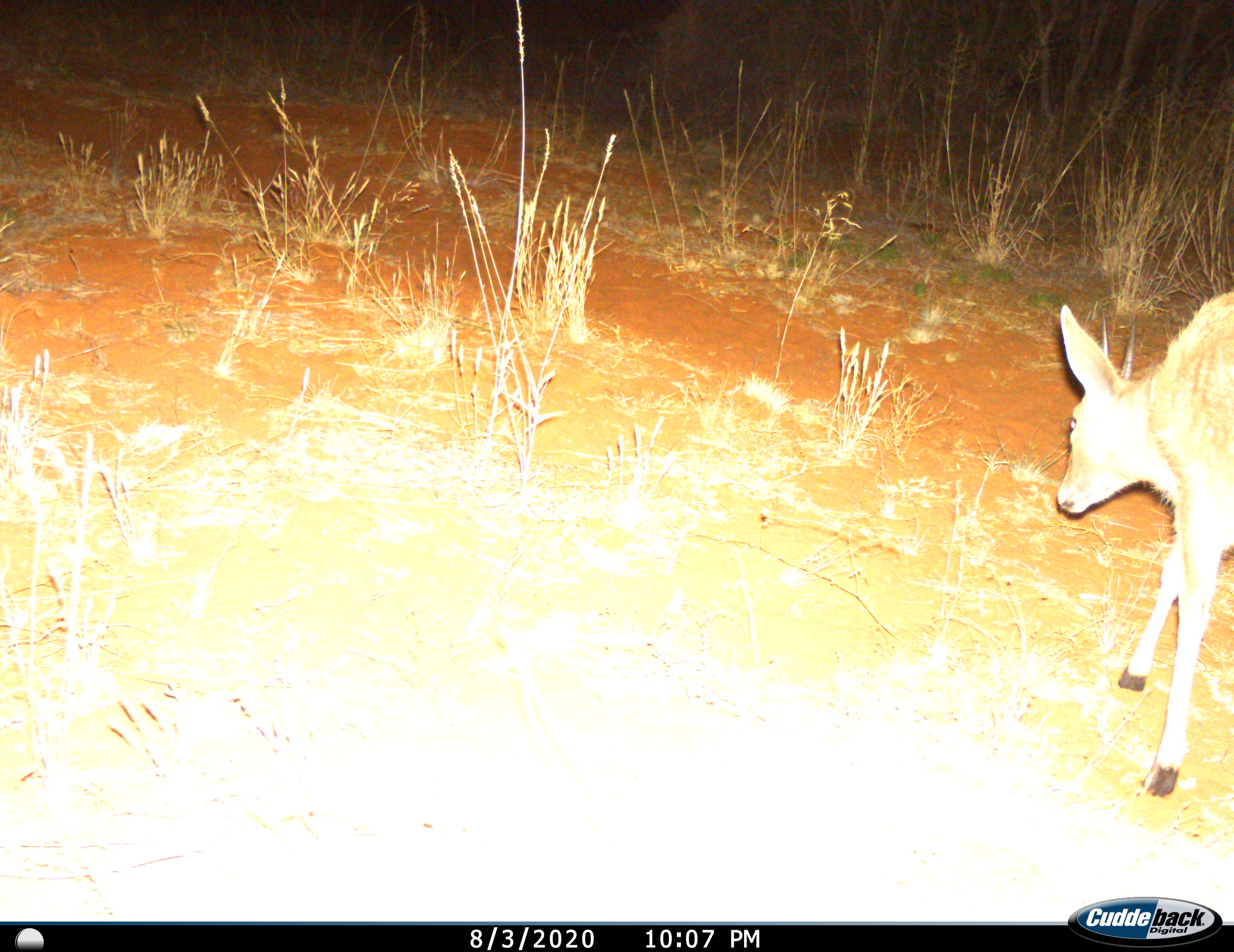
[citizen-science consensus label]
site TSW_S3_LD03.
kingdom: Animalia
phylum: Chordata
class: Mammalia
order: Artiodactyla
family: Bovidae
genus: Sylvicapra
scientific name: Sylvicapra grimmia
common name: common duiker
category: duikercommongrey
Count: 1.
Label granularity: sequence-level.